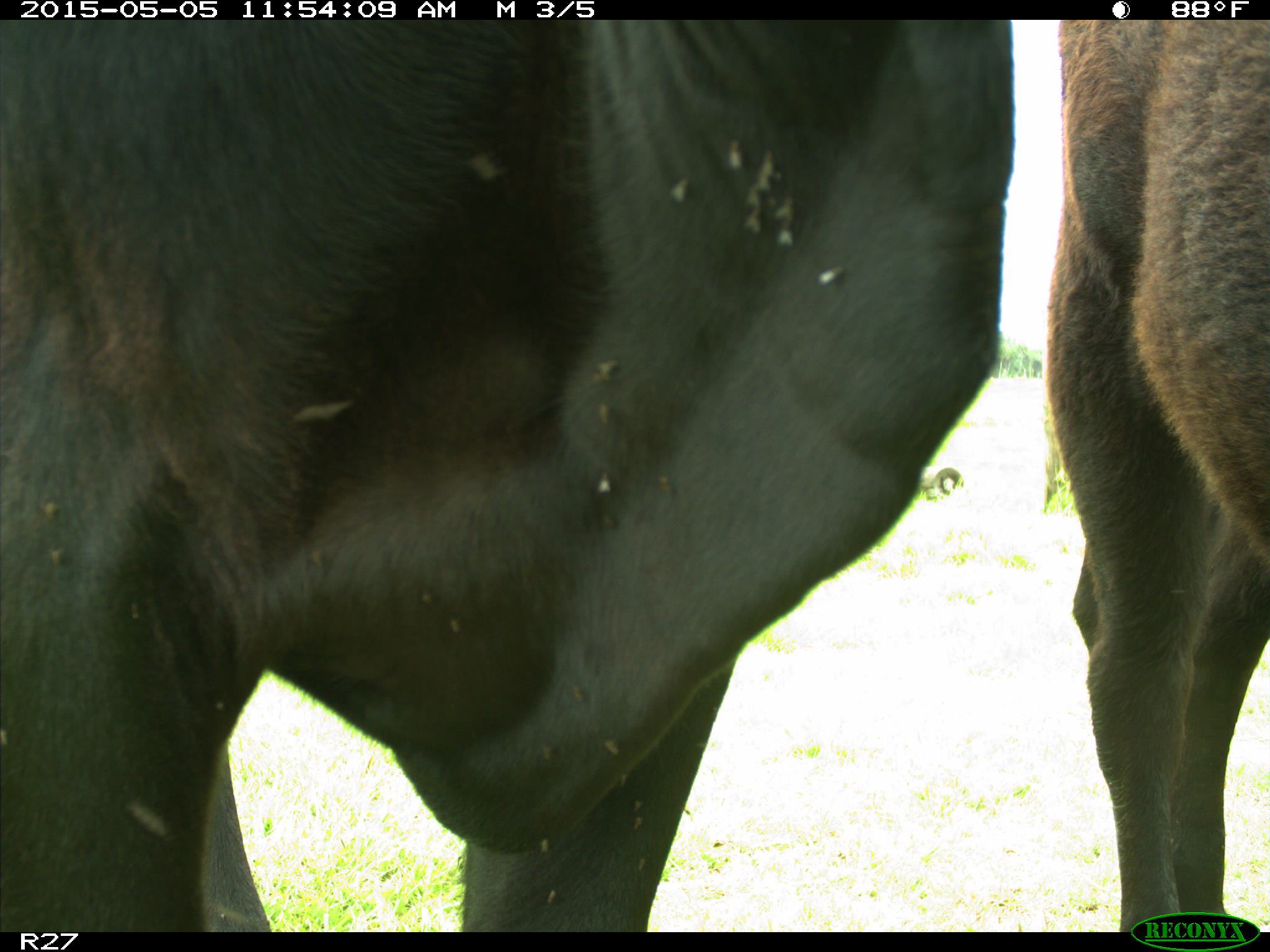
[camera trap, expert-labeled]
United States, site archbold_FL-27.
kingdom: Animalia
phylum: Chordata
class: Mammalia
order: Artiodactyla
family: Bovidae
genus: Bos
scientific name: Bos taurus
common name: domestic cow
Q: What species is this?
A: Bos taurus (domestic cow).